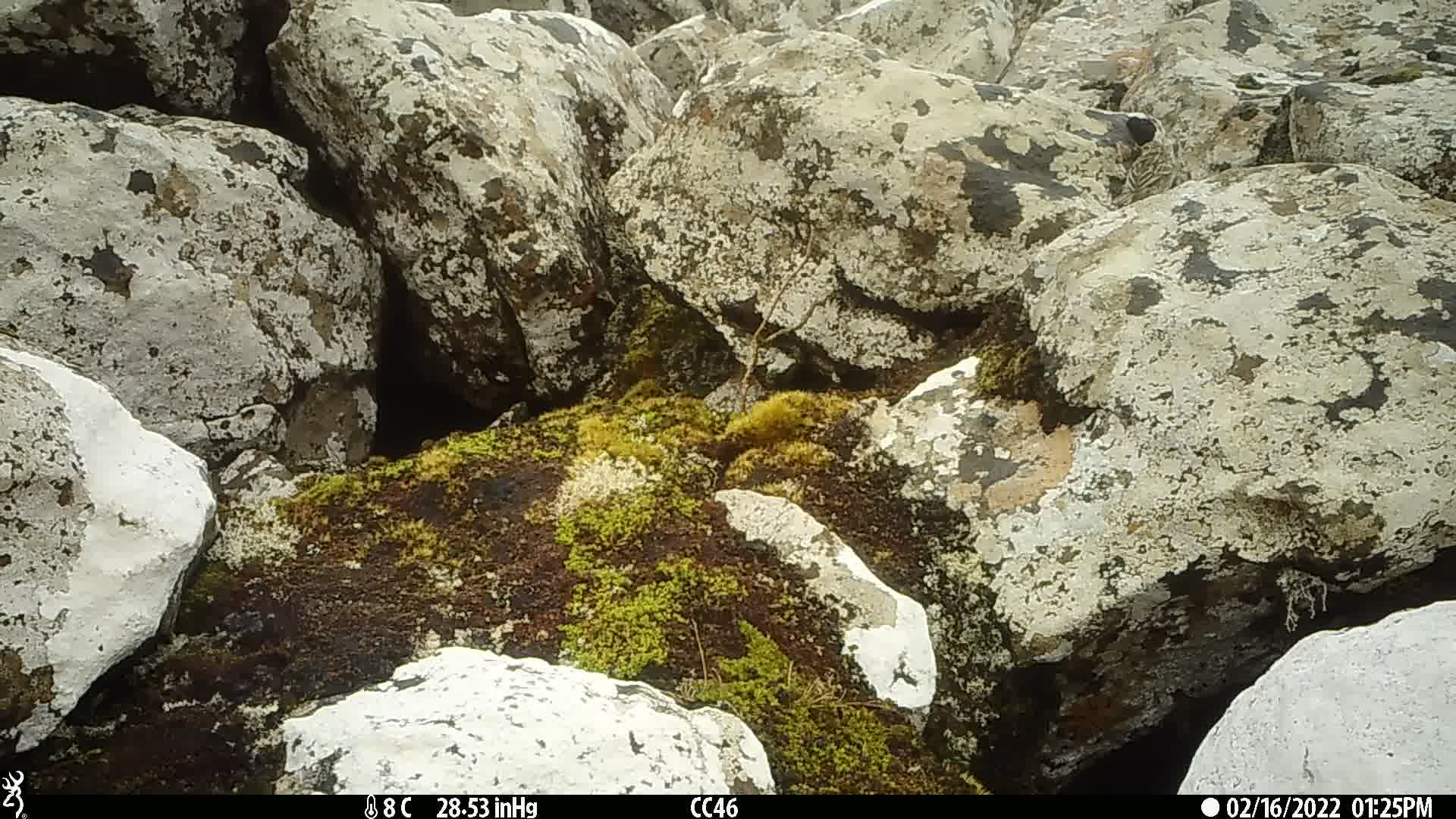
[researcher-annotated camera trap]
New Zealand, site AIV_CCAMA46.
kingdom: Animalia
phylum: Chordata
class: Aves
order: Passeriformes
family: Motacillidae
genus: Anthus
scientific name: Anthus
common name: pipit